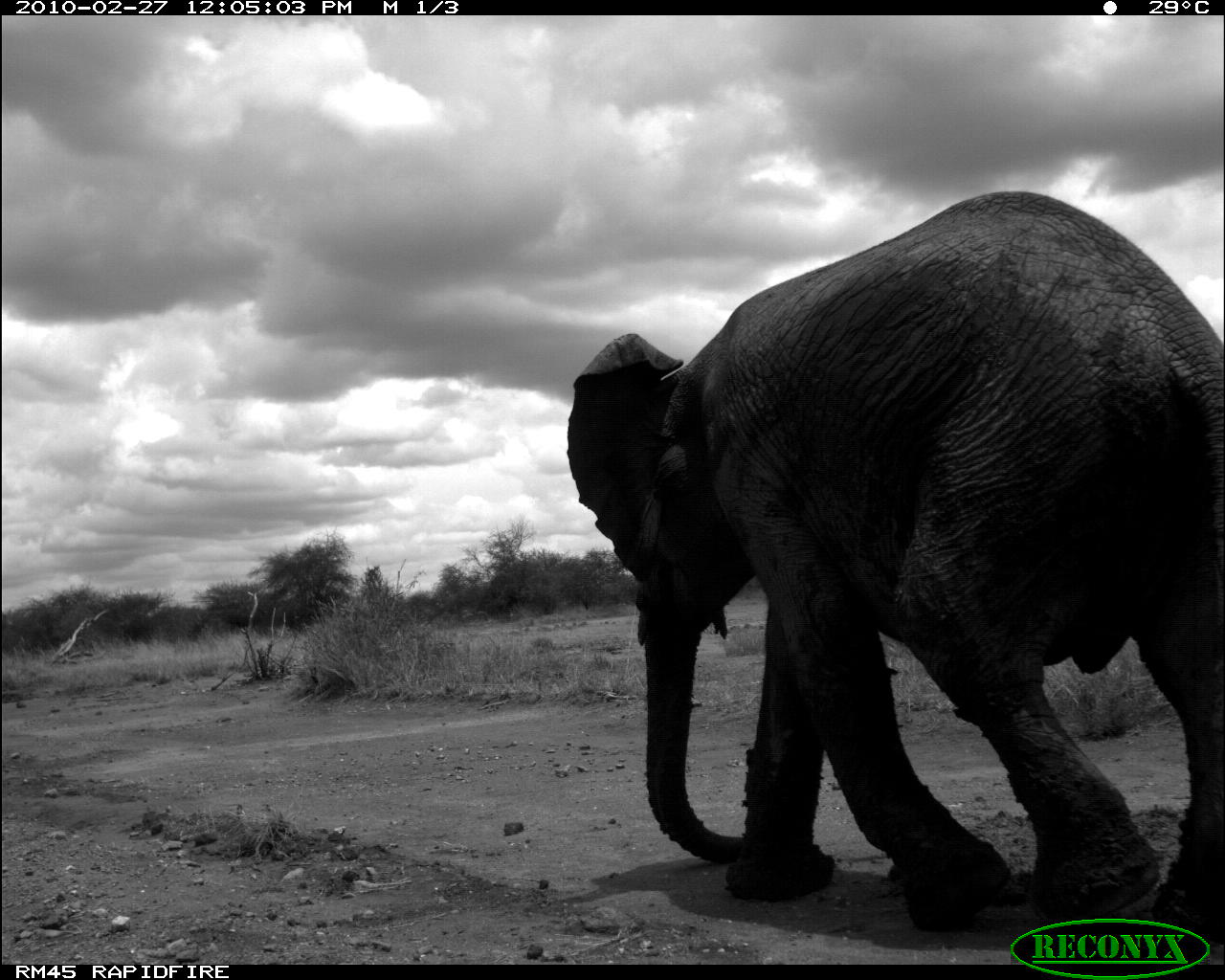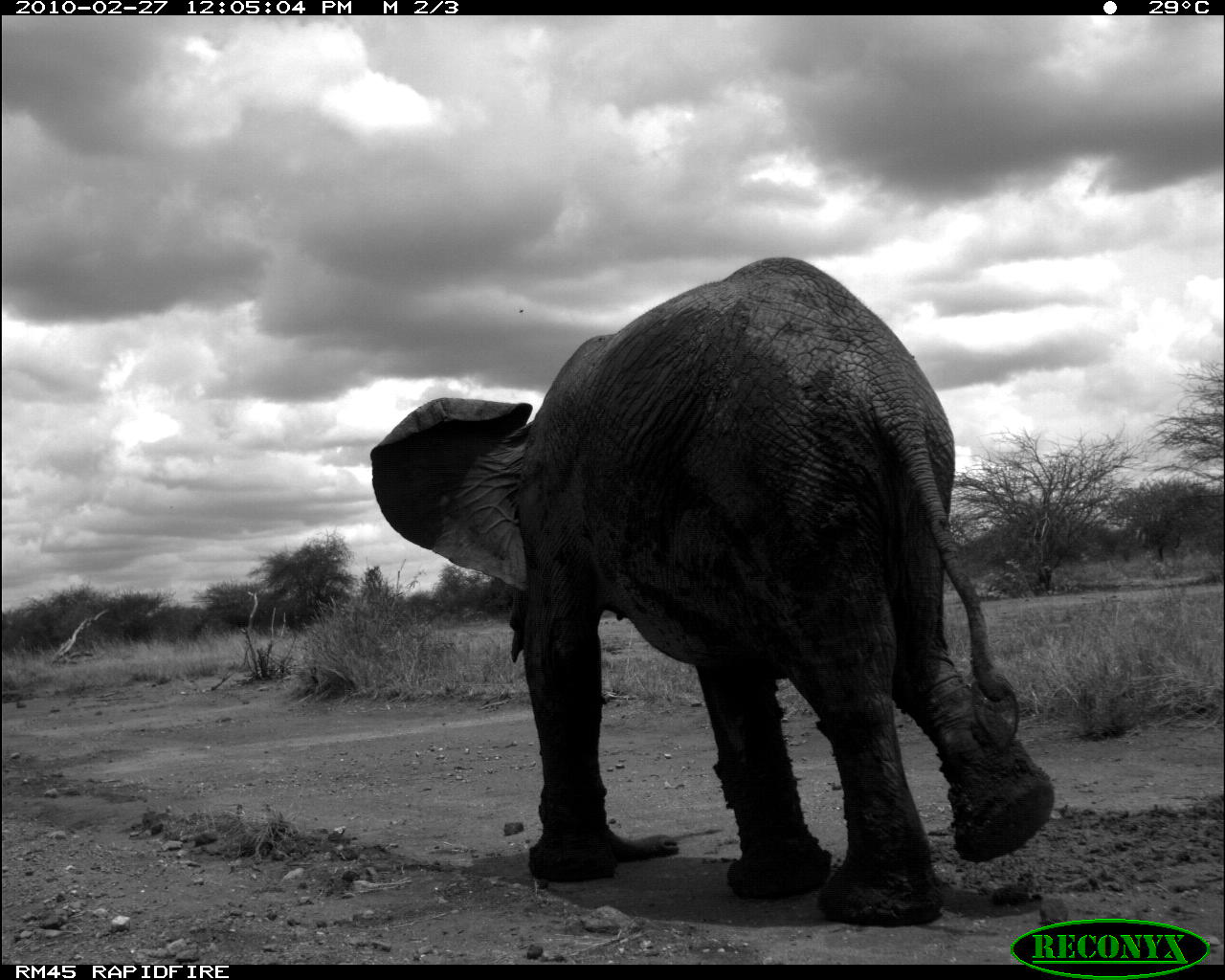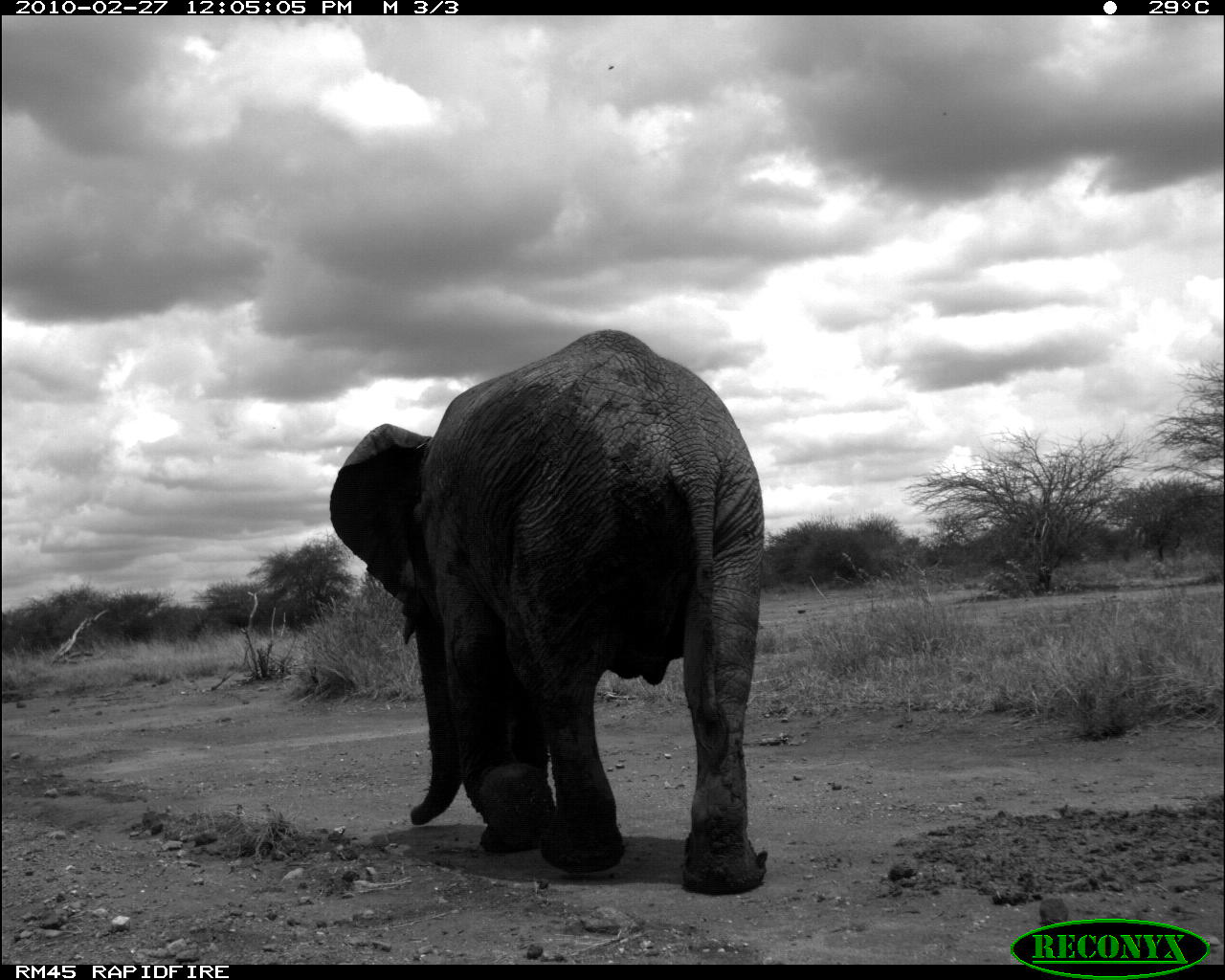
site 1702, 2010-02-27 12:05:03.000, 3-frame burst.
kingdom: Animalia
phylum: Chordata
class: Mammalia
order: Proboscidea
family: Elephantidae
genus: Loxodonta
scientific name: Loxodonta africana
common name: african bush elephant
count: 1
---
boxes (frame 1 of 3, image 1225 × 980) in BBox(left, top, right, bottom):
loxodonta africana: BBox(566, 189, 1225, 967)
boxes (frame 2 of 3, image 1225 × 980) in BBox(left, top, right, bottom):
loxodonta africana: BBox(366, 256, 1060, 932)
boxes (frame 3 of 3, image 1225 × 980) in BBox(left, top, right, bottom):
loxodonta africana: BBox(327, 328, 768, 897)